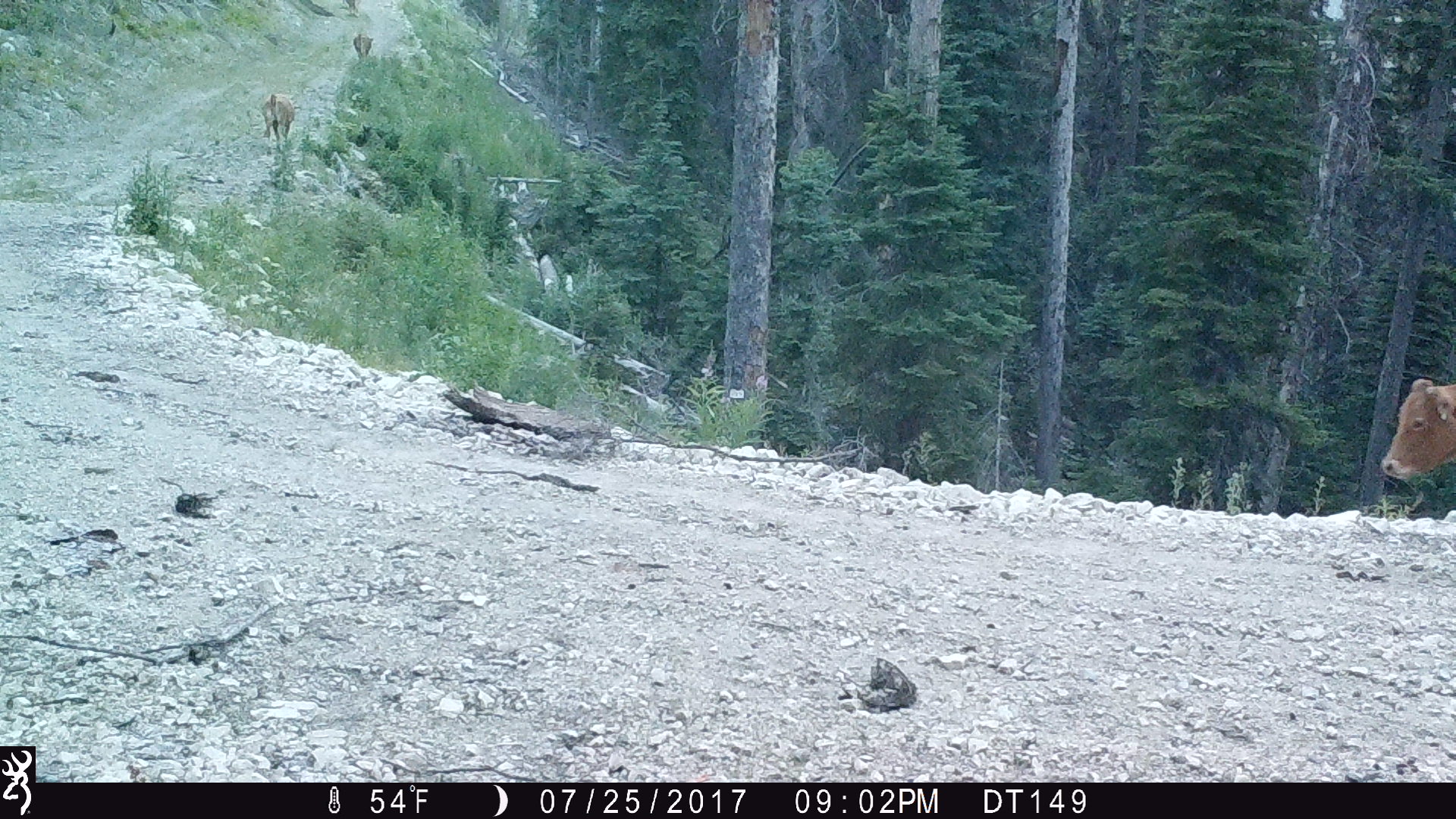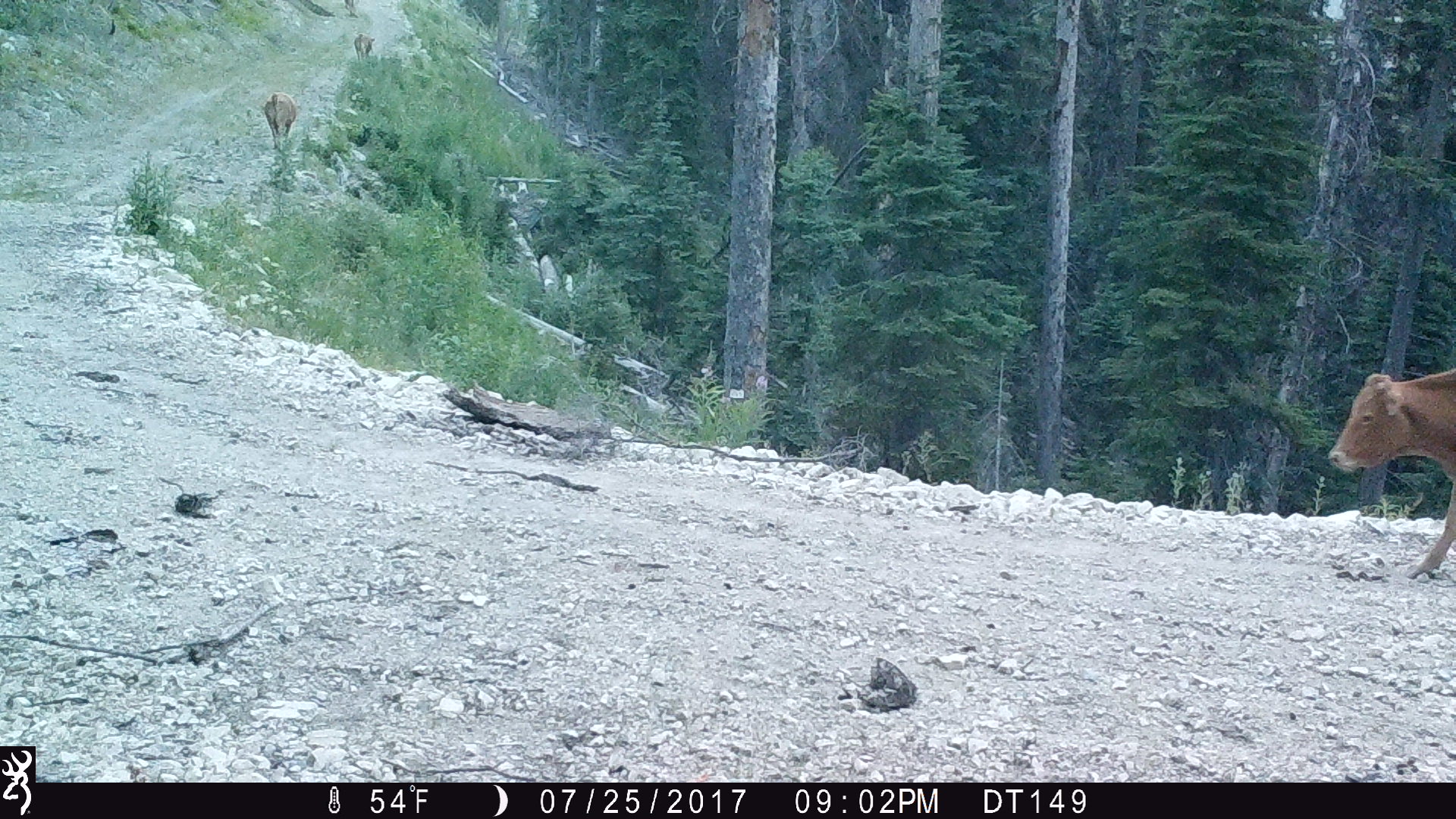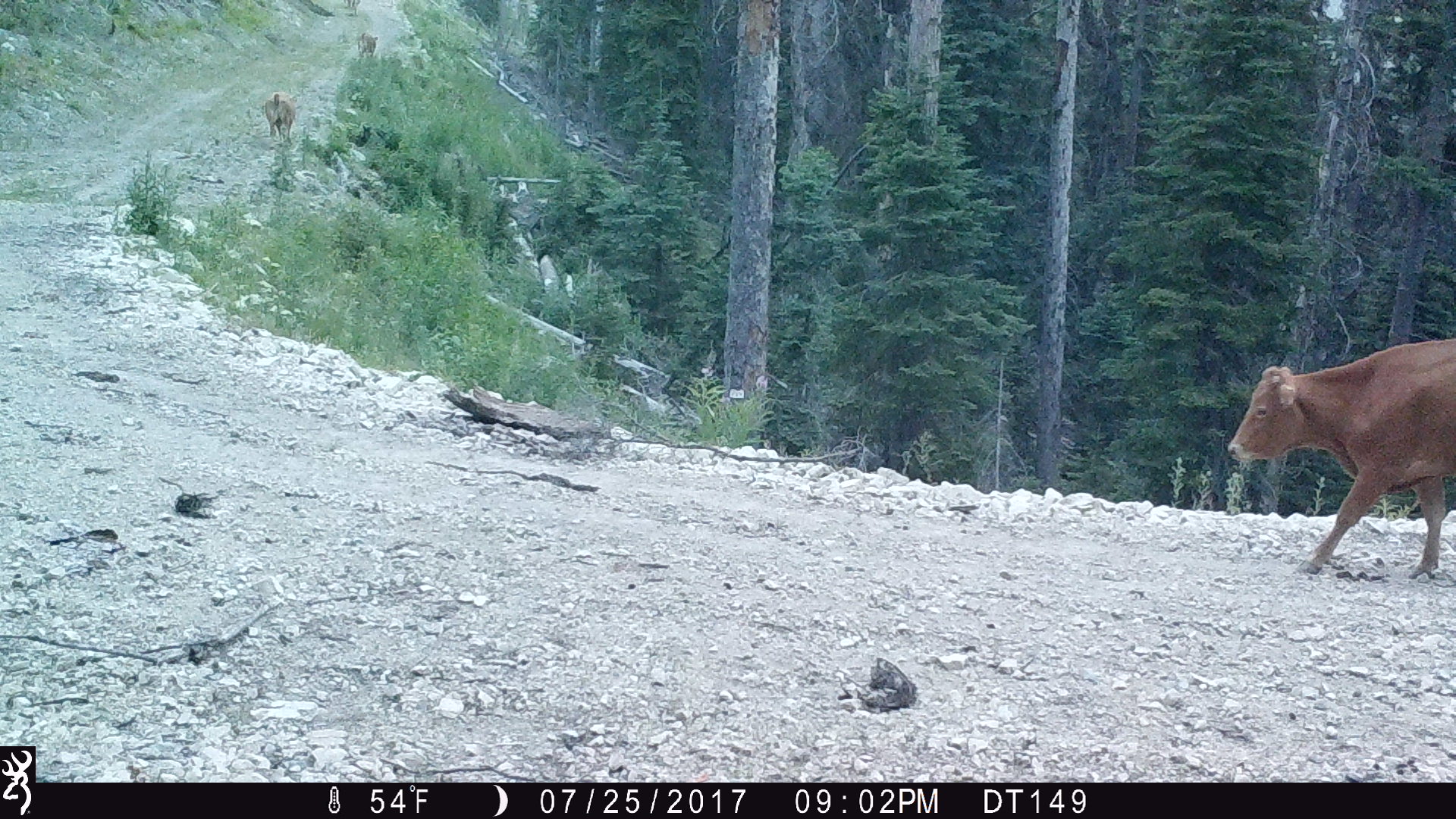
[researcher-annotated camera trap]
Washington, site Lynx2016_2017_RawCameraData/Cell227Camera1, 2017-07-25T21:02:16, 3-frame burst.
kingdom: Animalia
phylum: Chordata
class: Mammalia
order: Artiodactyla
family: Bovidae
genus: Bos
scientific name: Bos taurus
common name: domestic cattle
Domestic cattle (Bos taurus). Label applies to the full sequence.